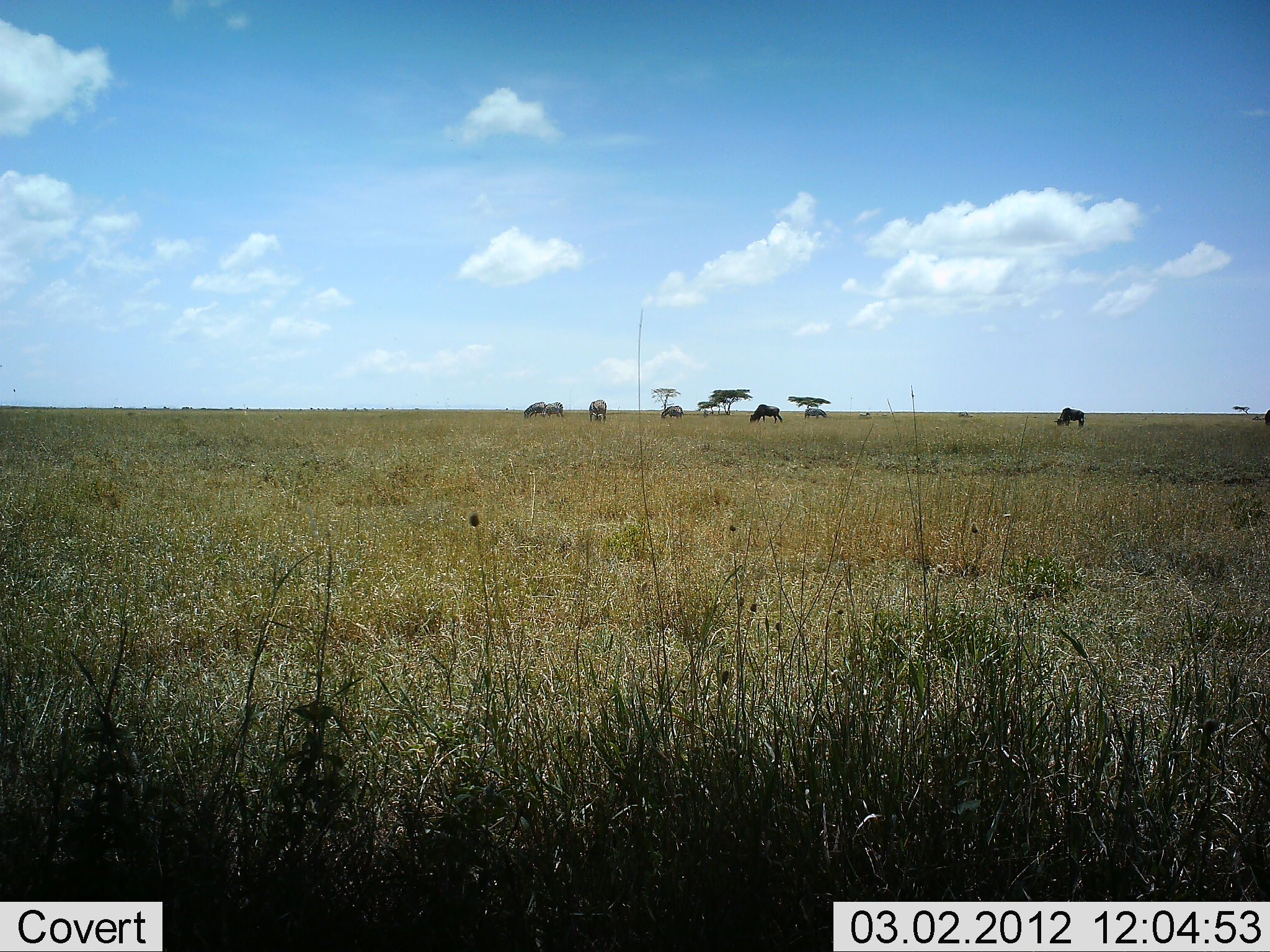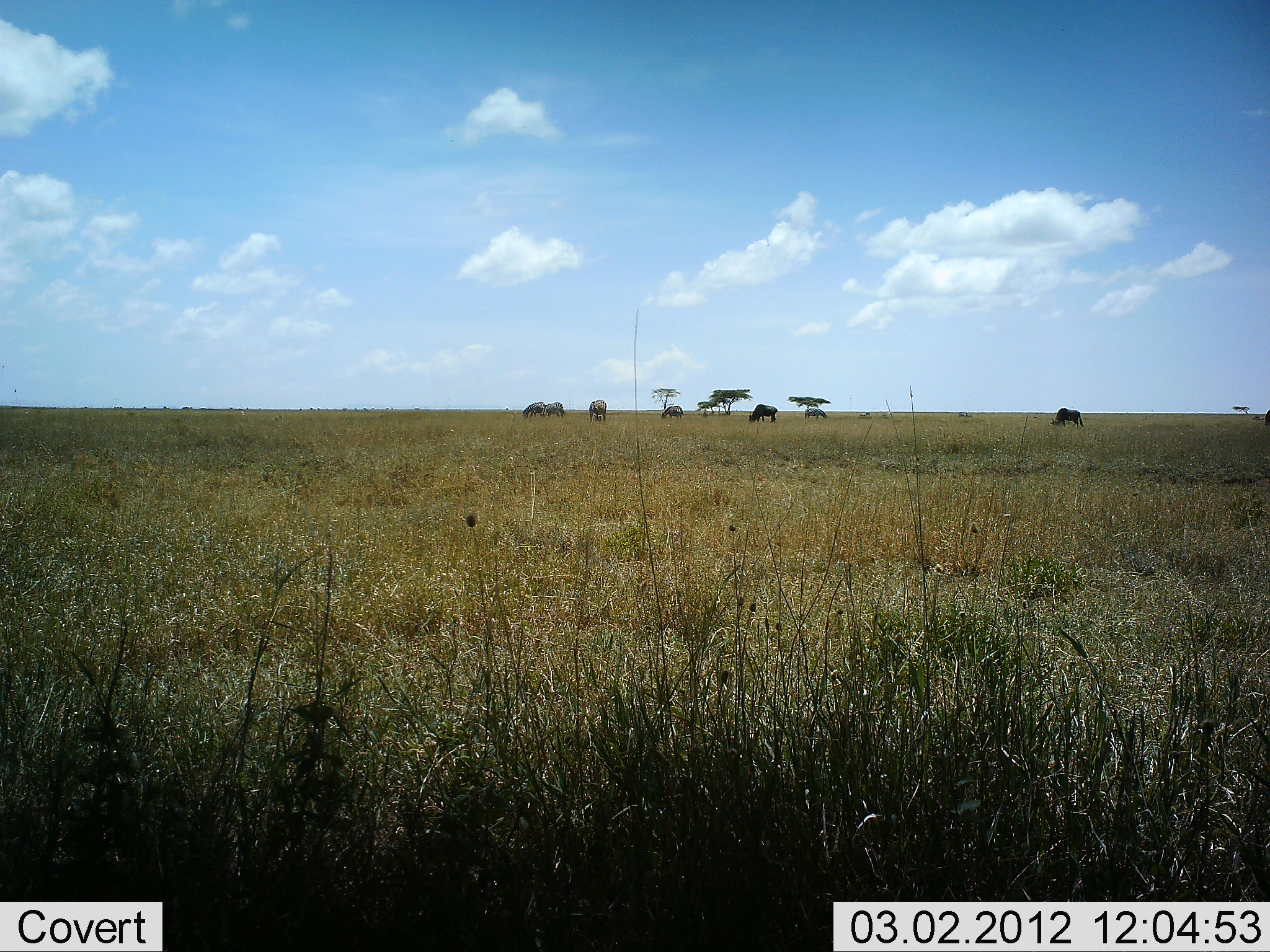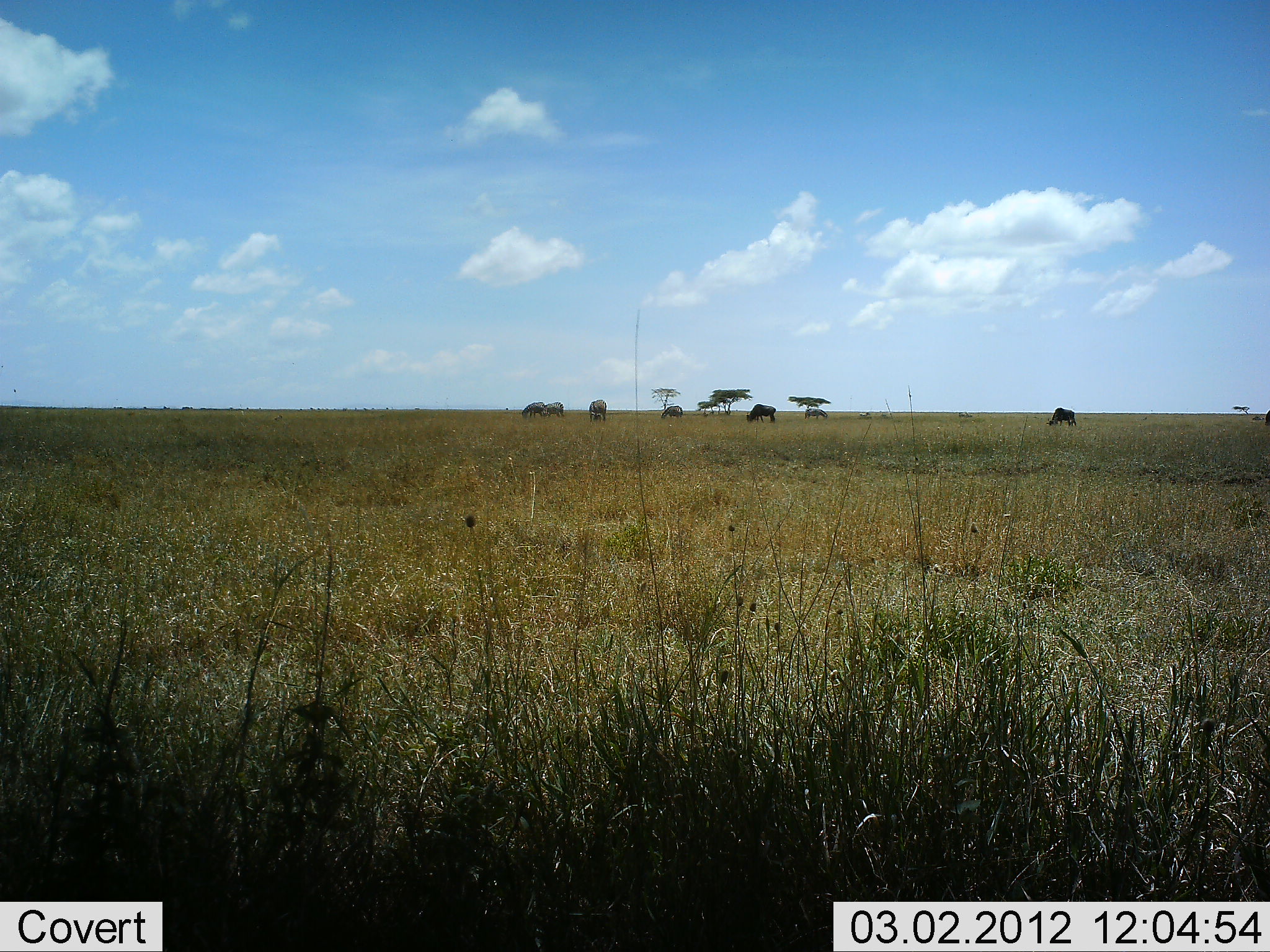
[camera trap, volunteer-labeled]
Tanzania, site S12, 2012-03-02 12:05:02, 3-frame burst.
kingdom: Animalia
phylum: Chordata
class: Mammalia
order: Artiodactyla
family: Bovidae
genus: Connochaetes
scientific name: Connochaetes taurinus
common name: blue wildebeest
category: wildebeest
Wildebeest (blue wildebeest) (Connochaetes taurinus), count 6. Behavior (volunteer vote fractions): standing 15%, resting 0%, moving 23%, interacting 0%. Young present (vote fraction): 0%. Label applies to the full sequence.